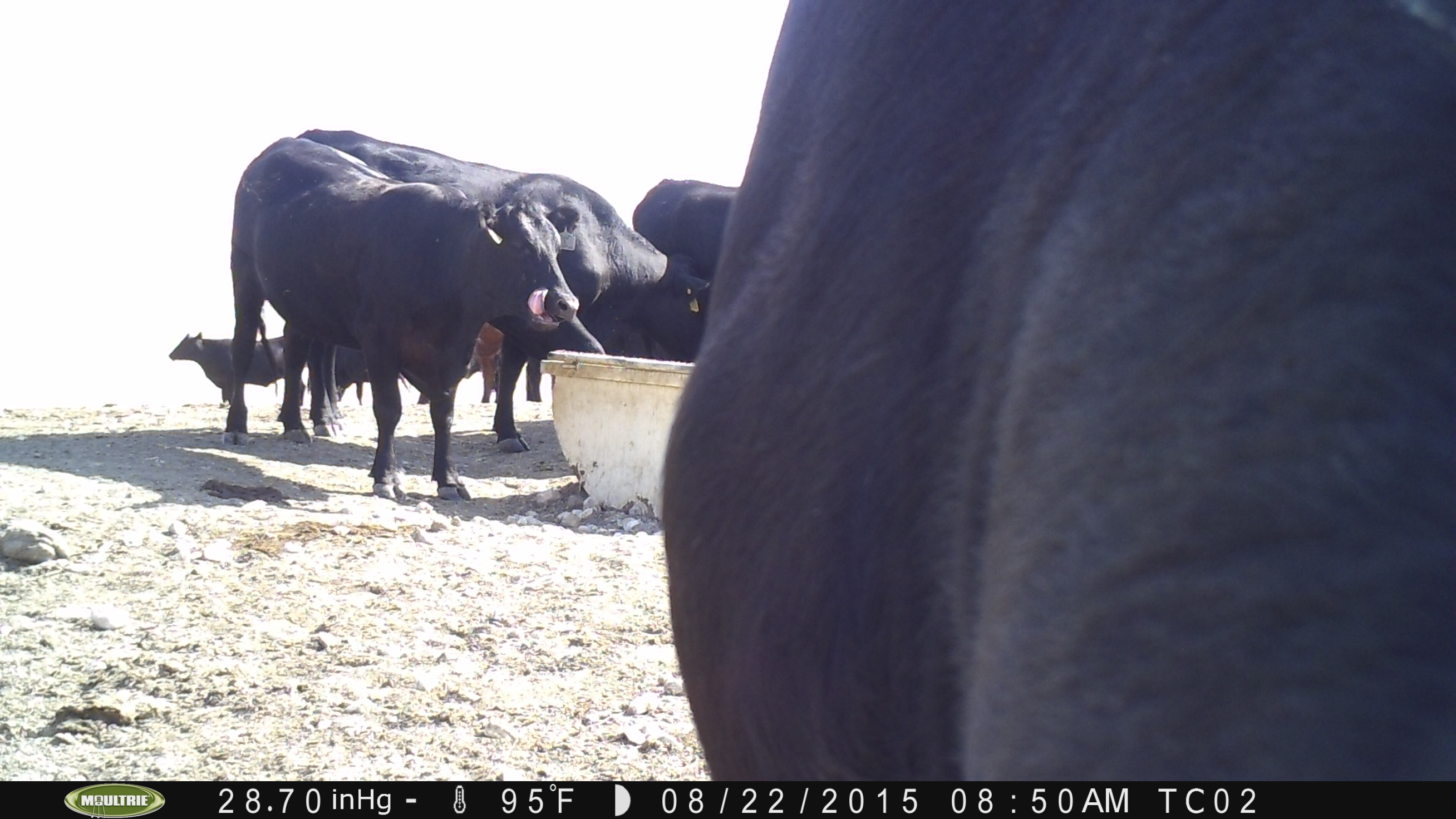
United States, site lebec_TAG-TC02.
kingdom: Animalia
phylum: Chordata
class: Mammalia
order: Artiodactyla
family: Bovidae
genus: Bos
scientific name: Bos taurus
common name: domestic cow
Bos taurus (domestic cow).